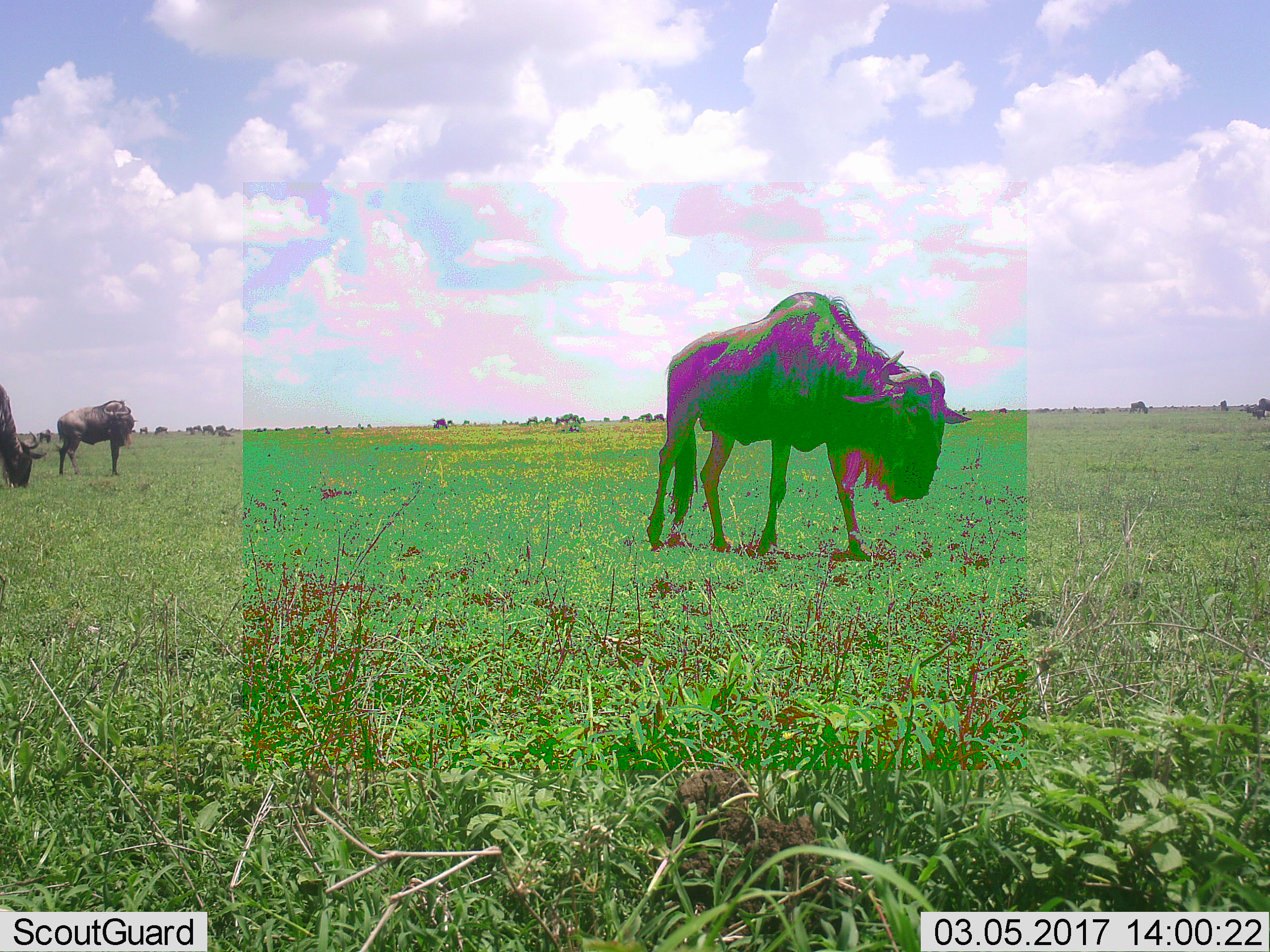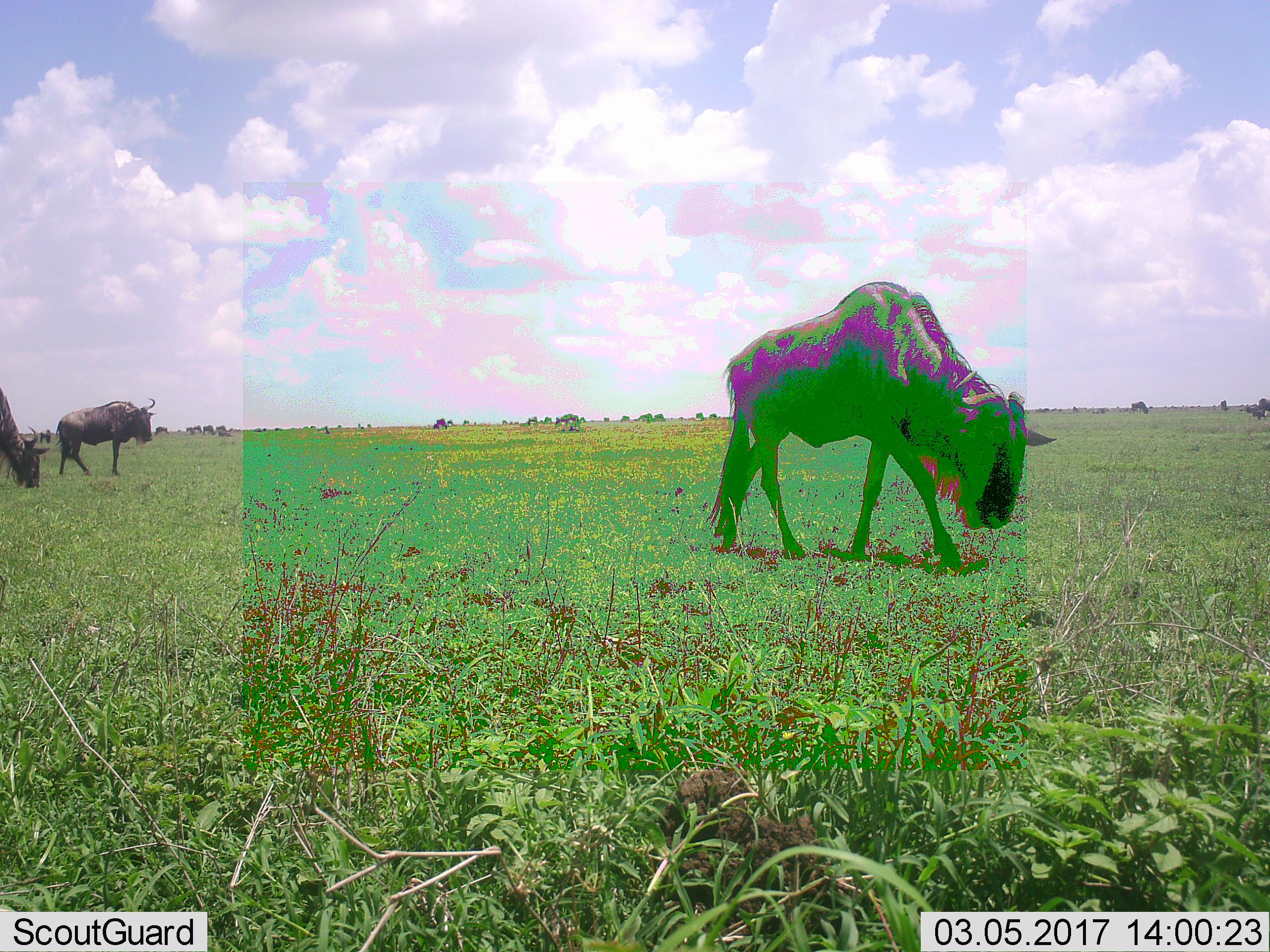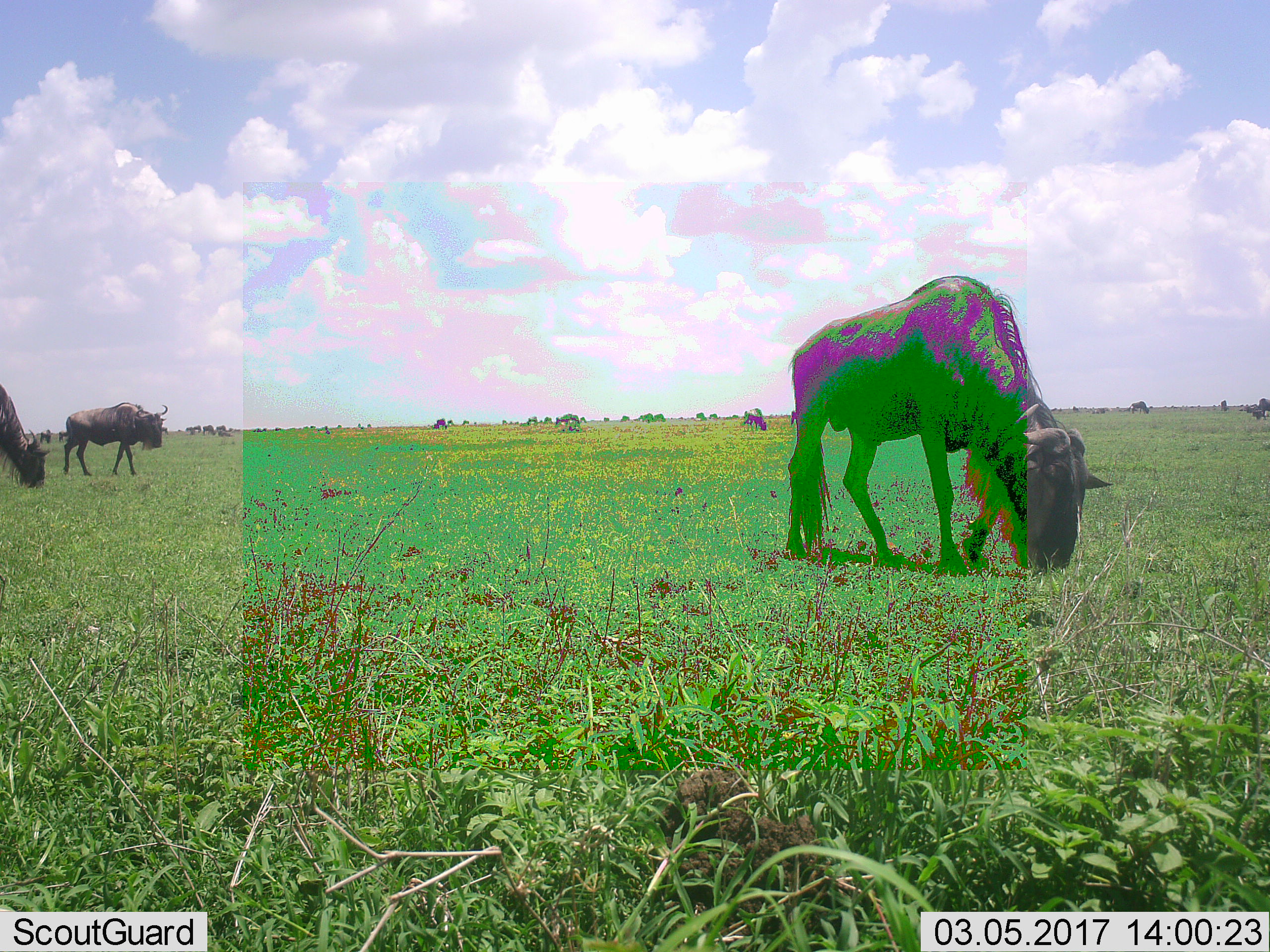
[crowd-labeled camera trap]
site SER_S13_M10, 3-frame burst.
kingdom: Animalia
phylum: Chordata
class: Mammalia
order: Artiodactyla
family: Bovidae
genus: Connochaetes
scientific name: Connochaetes taurinus taurinus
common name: blue wildebeest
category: wildebeestblue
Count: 11-50.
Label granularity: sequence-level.